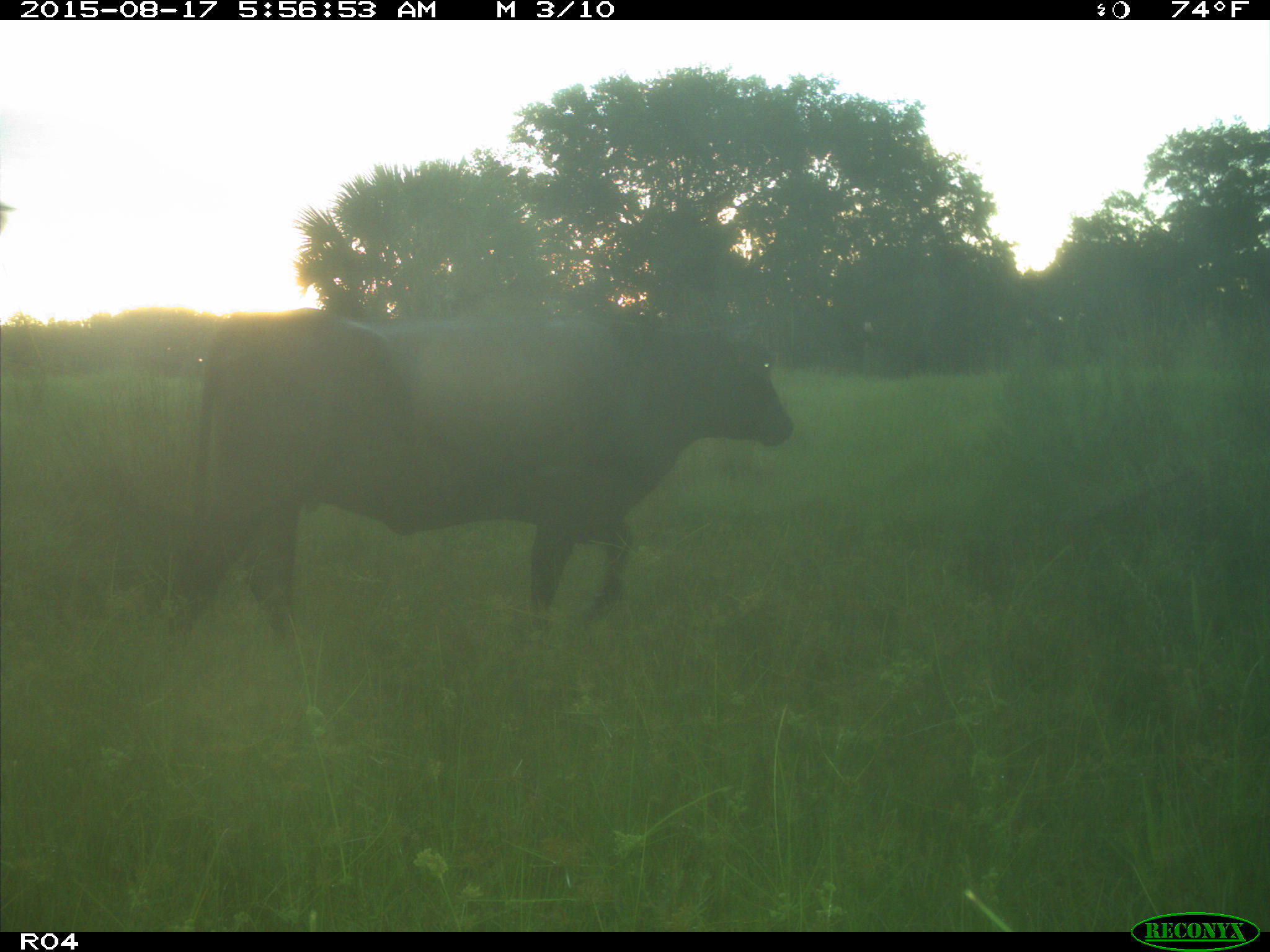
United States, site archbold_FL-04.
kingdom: Animalia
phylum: Chordata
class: Mammalia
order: Artiodactyla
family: Bovidae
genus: Bos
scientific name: Bos taurus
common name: domestic cow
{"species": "Bos taurus (domestic cow)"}